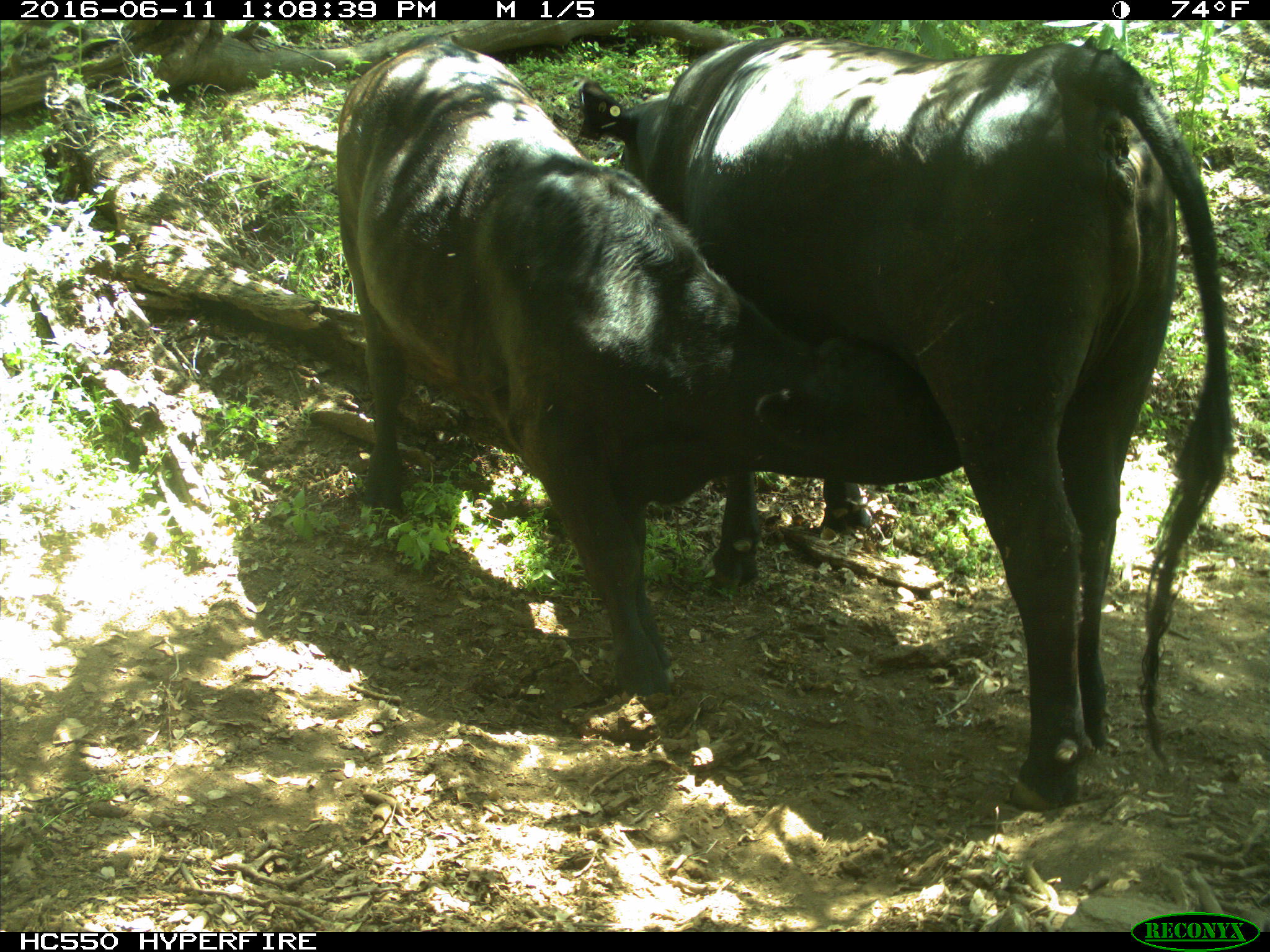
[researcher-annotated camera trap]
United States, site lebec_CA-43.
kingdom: Animalia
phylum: Chordata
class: Mammalia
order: Artiodactyla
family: Bovidae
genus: Bos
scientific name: Bos taurus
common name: domestic cow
Bos taurus (domestic cow).